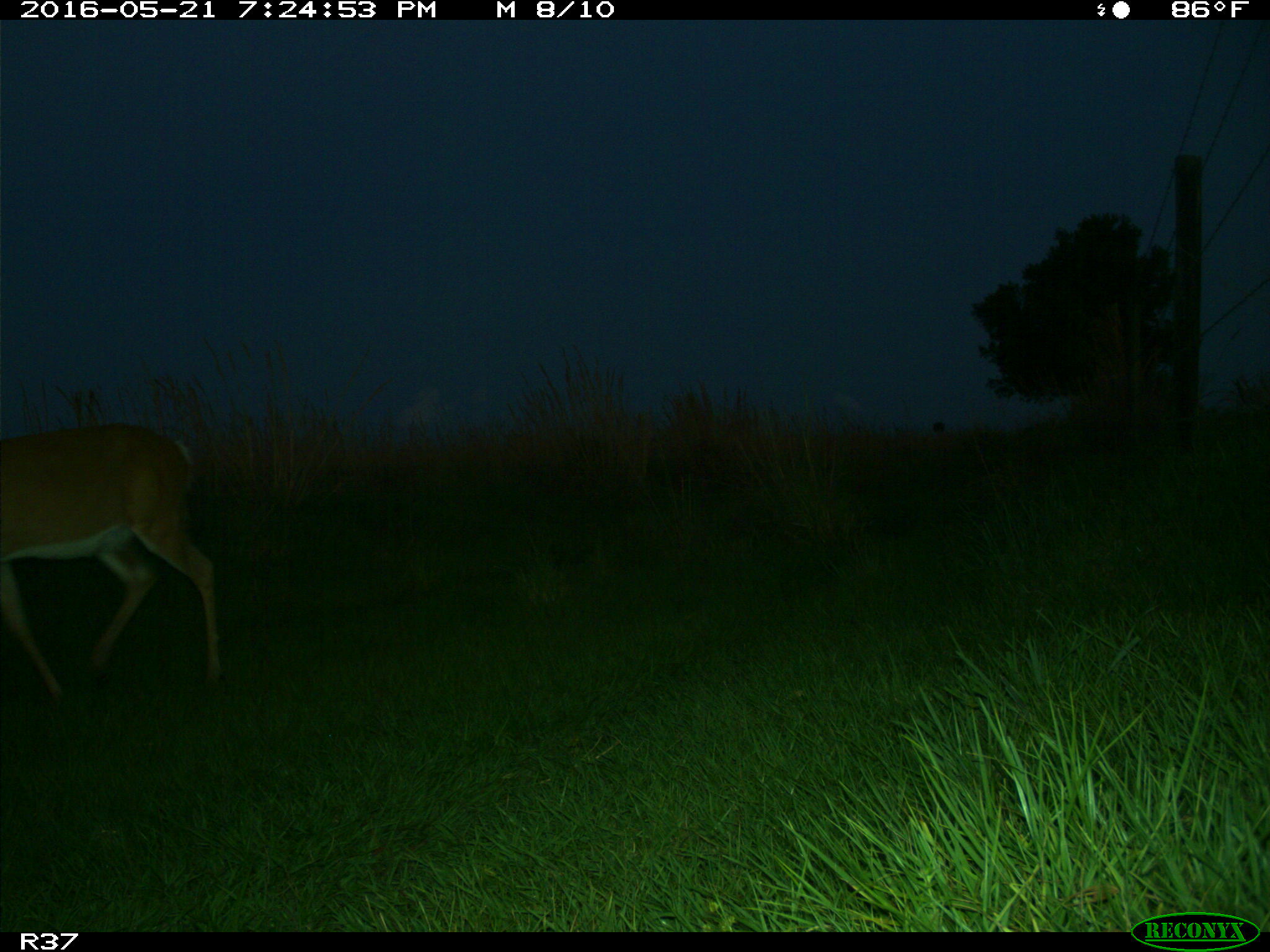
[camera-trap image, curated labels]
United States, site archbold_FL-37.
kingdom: Animalia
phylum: Chordata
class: Mammalia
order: Artiodactyla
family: Cervidae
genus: Odocoileus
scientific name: Odocoileus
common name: deer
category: unidentified deer